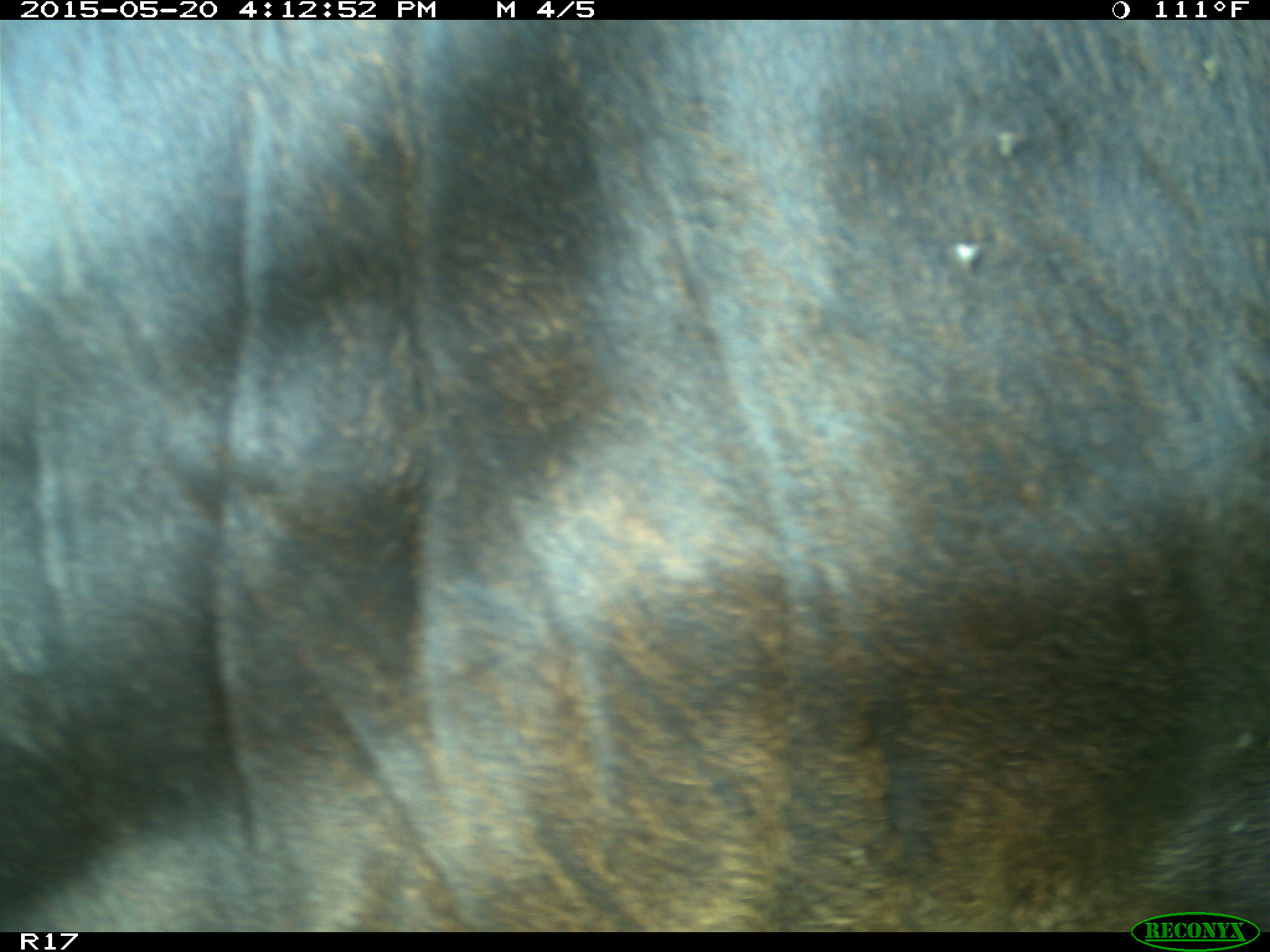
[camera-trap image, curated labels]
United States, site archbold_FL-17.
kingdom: Animalia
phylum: Chordata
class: Mammalia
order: Artiodactyla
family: Bovidae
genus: Bos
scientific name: Bos taurus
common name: domestic cow